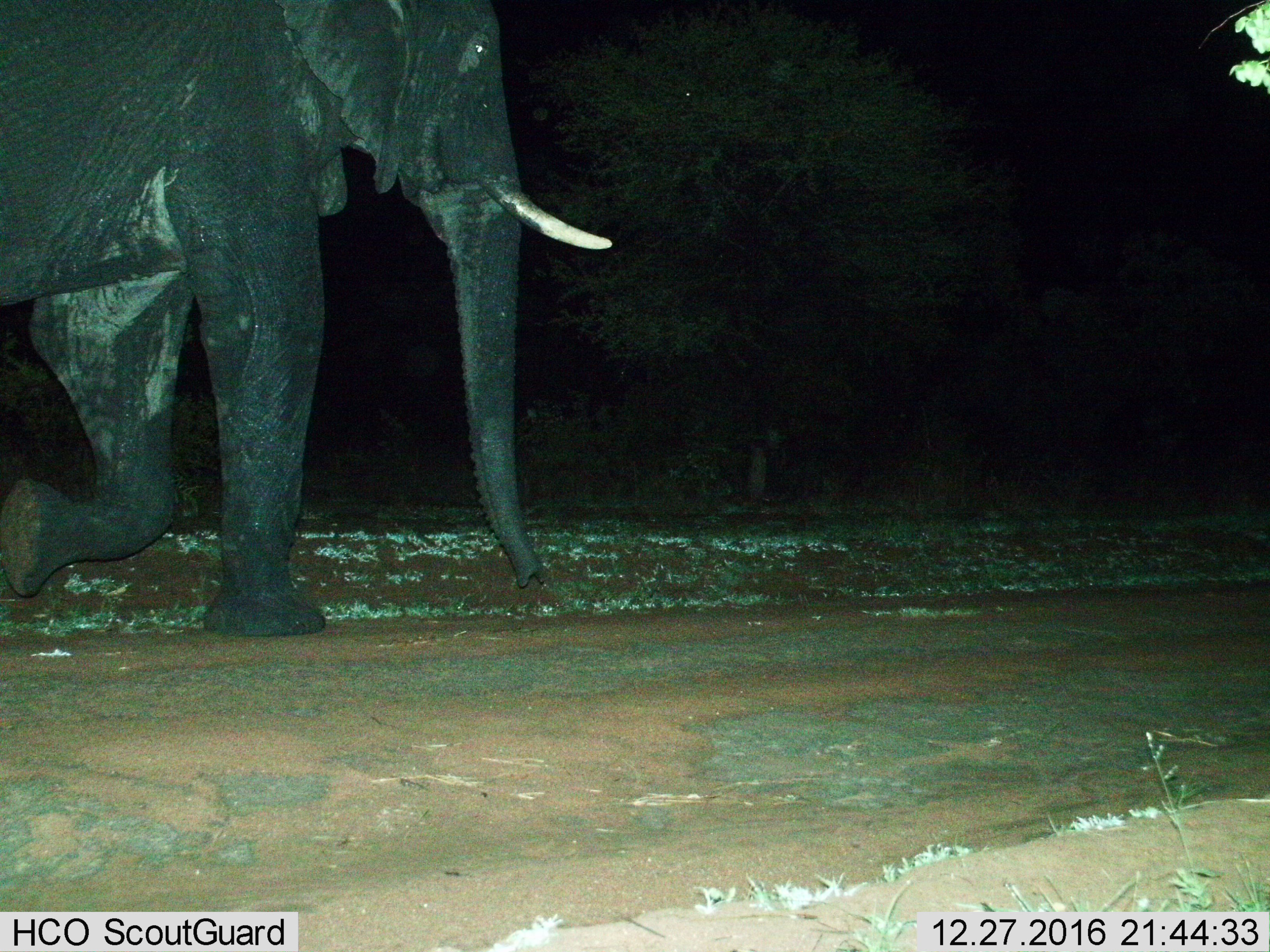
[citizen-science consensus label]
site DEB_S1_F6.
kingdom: Animalia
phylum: Chordata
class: Mammalia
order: Proboscidea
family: Elephantidae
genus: Loxodonta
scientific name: Loxodonta africana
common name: african bush elephant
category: elephant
Elephant (african bush elephant) (Loxodonta africana), count 1. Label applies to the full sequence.